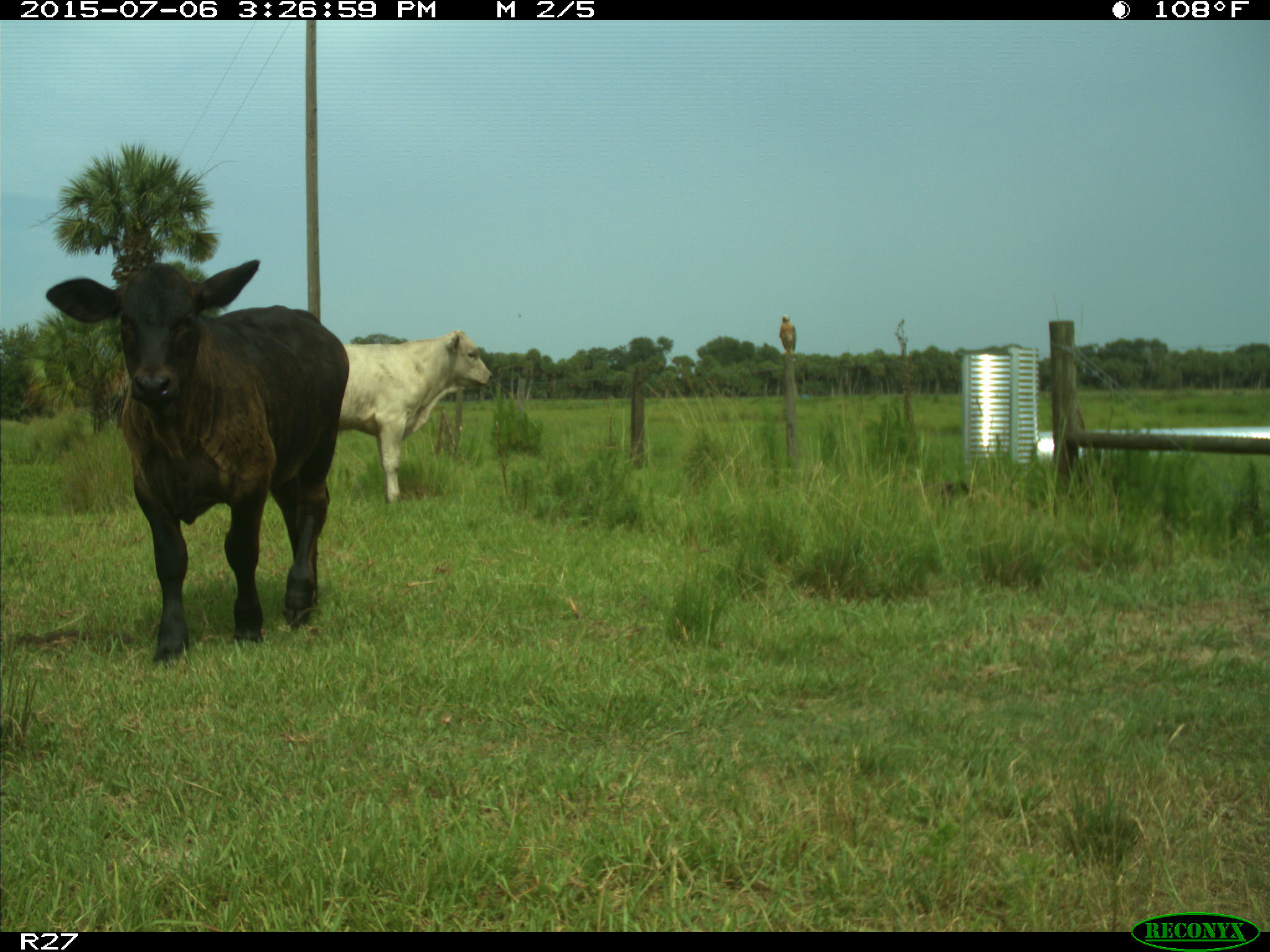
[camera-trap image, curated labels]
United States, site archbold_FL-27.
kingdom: Animalia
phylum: Chordata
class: Mammalia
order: Artiodactyla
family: Bovidae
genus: Bos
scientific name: Bos taurus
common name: domestic cow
Bos taurus (domestic cow).